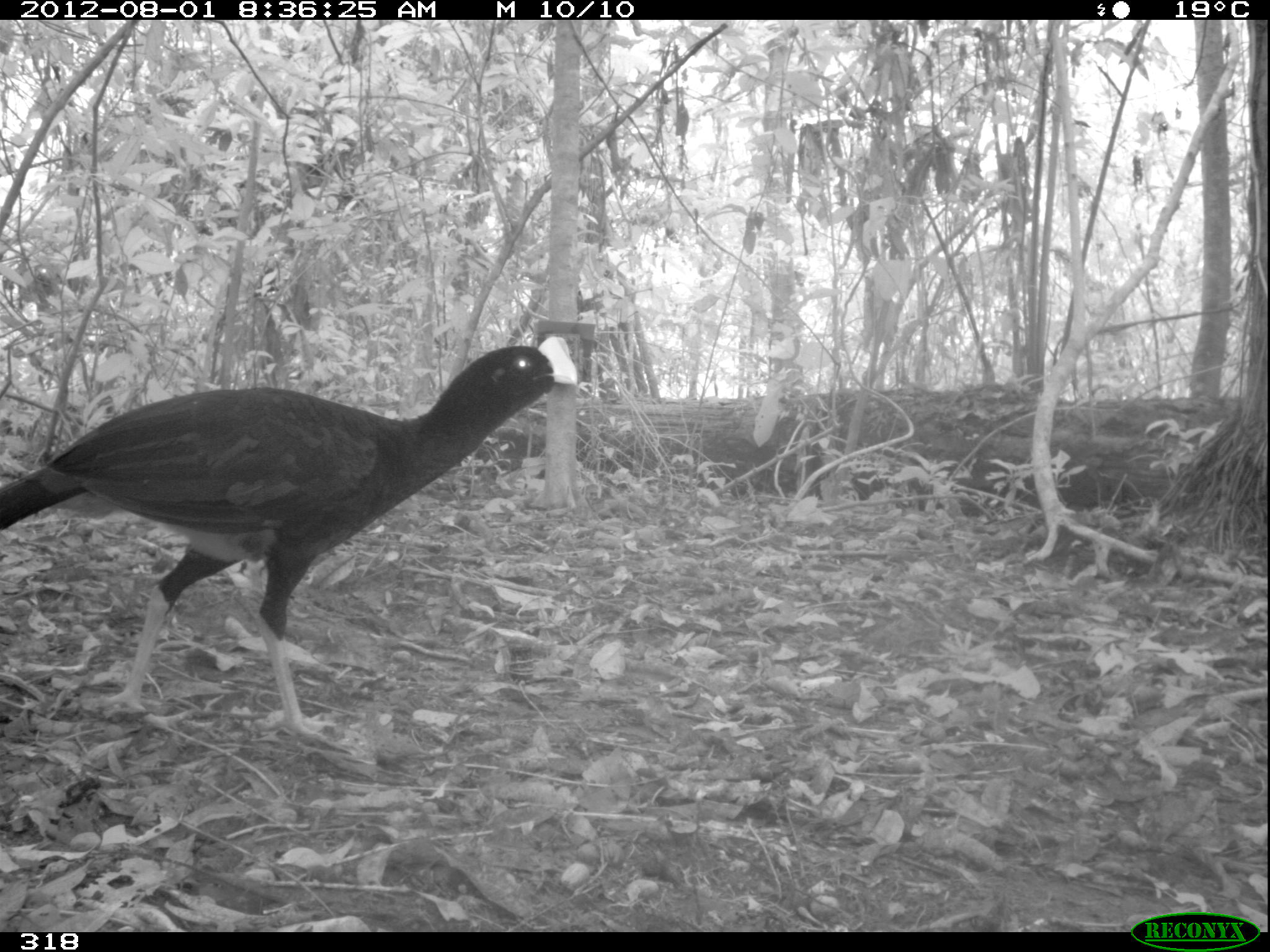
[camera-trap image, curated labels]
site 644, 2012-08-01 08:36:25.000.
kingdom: Animalia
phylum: Chordata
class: Aves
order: Galliformes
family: Cracidae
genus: Mitu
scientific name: Mitu tuberosum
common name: razor-billed curassow